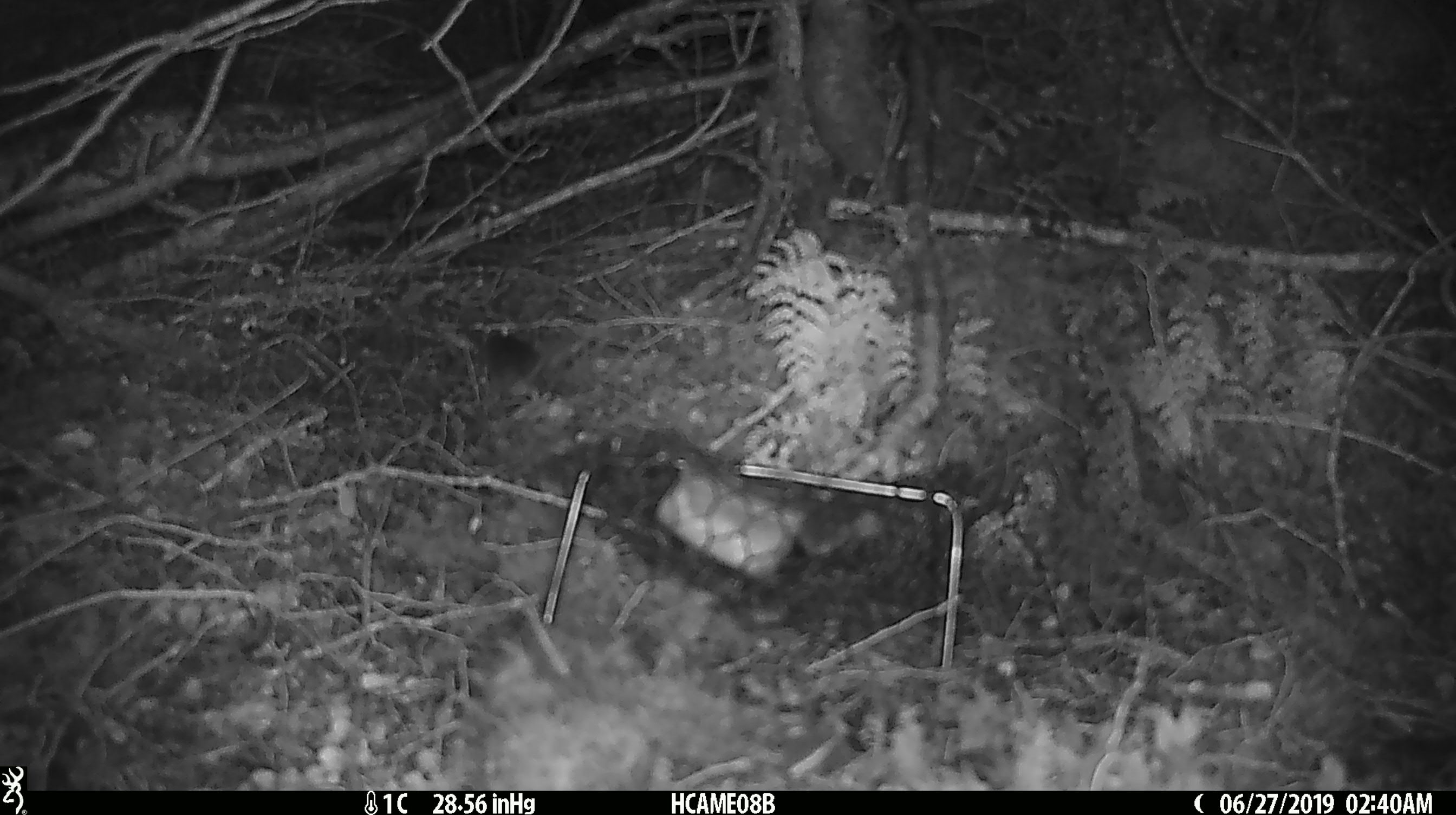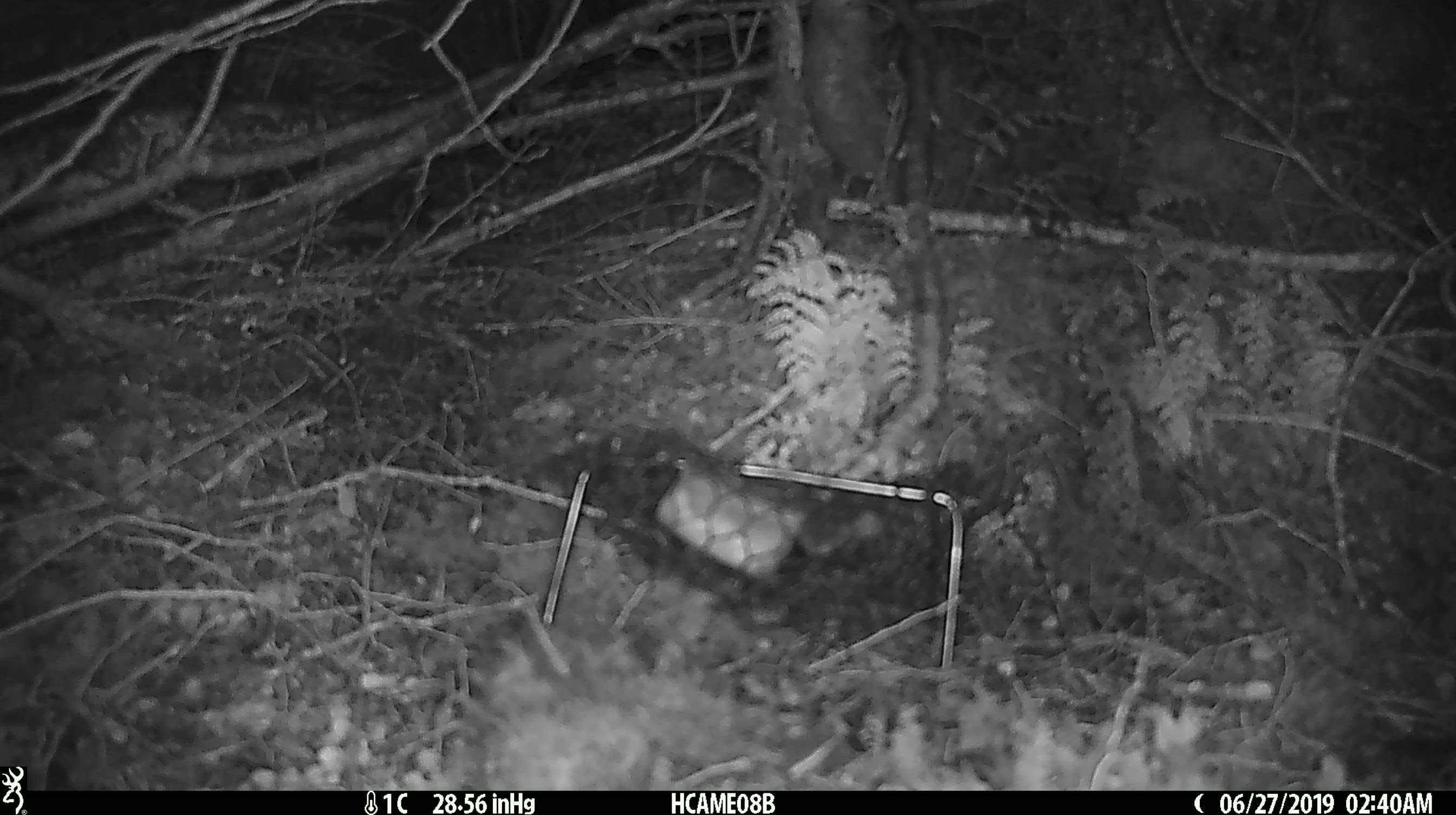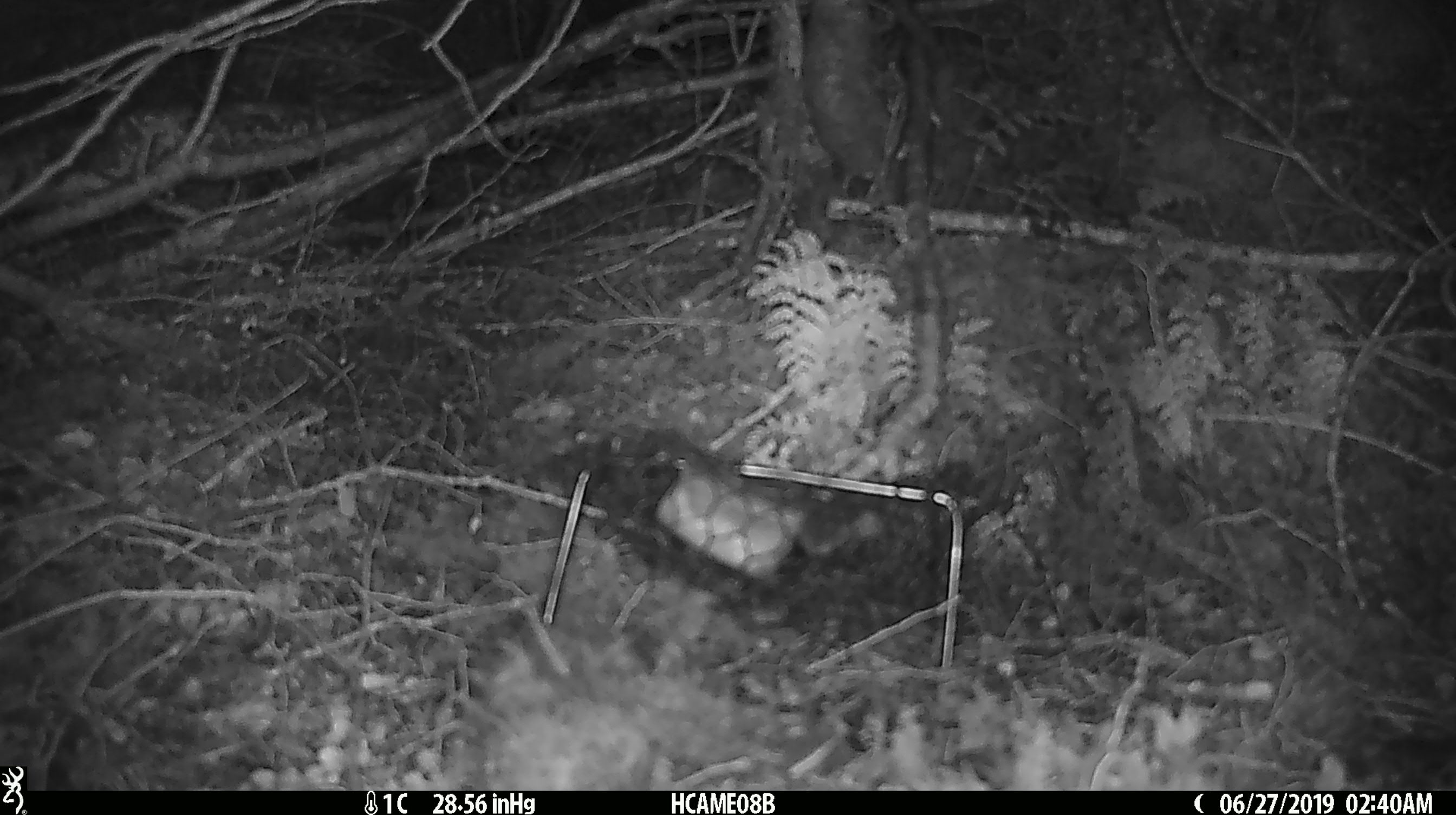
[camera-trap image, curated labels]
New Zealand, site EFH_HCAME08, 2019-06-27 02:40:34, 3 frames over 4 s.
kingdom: Animalia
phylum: Chordata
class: Mammalia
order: Rodentia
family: Muridae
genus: Mus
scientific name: Mus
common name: mouse